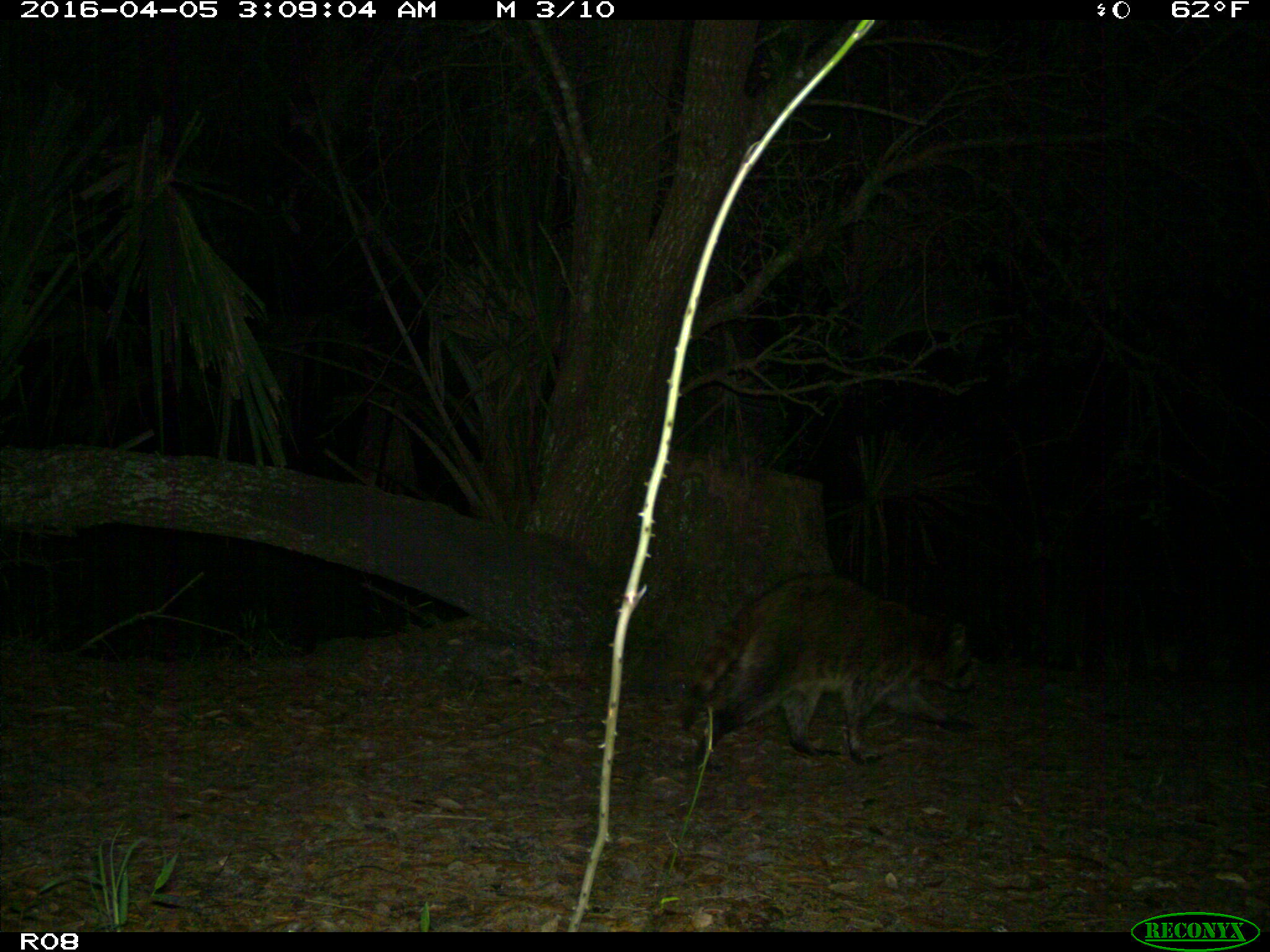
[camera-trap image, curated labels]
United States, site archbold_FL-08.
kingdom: Animalia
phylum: Chordata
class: Mammalia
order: Carnivora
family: Procyonidae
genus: Procyon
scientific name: Procyon lotor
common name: common raccoon